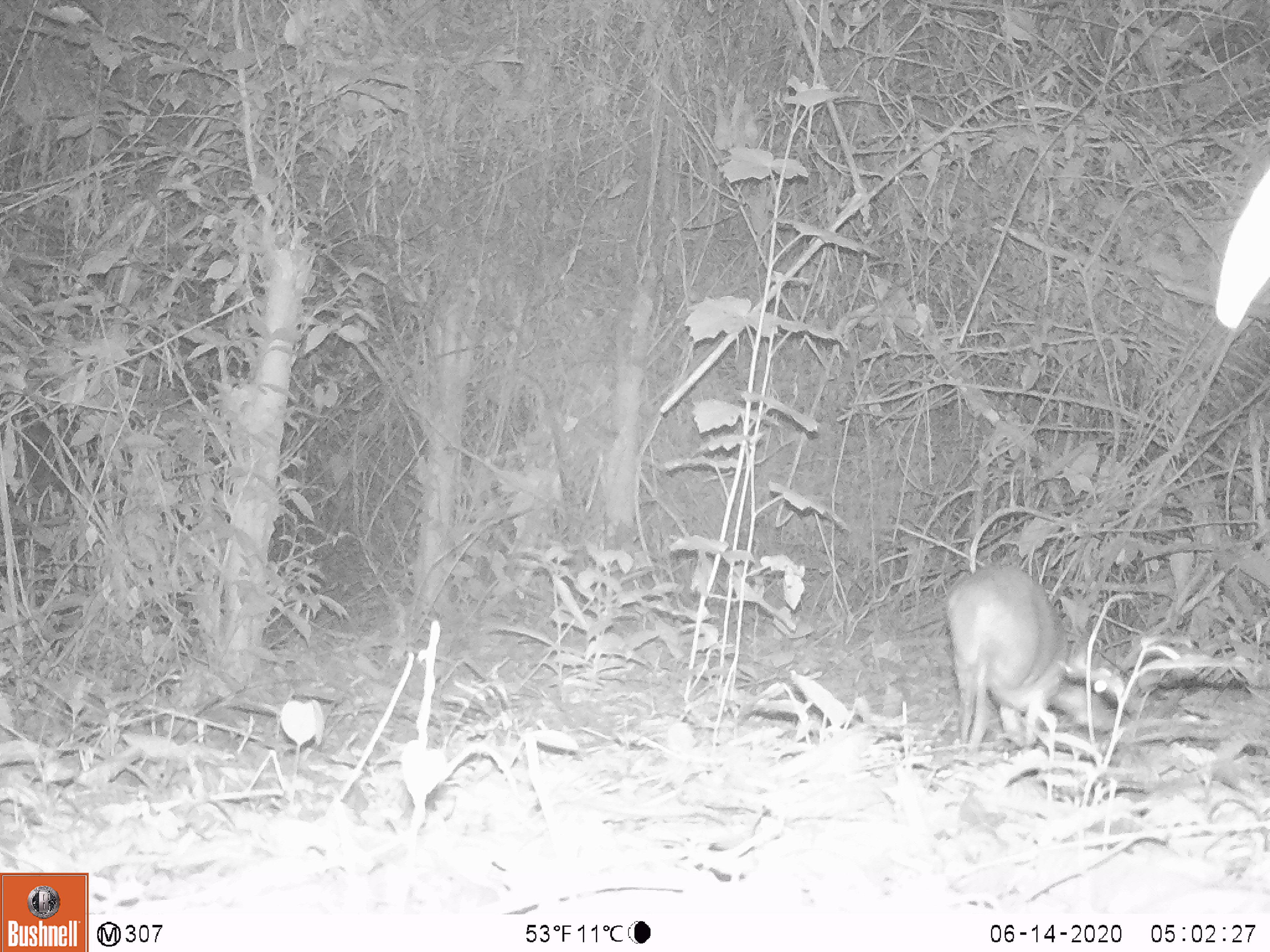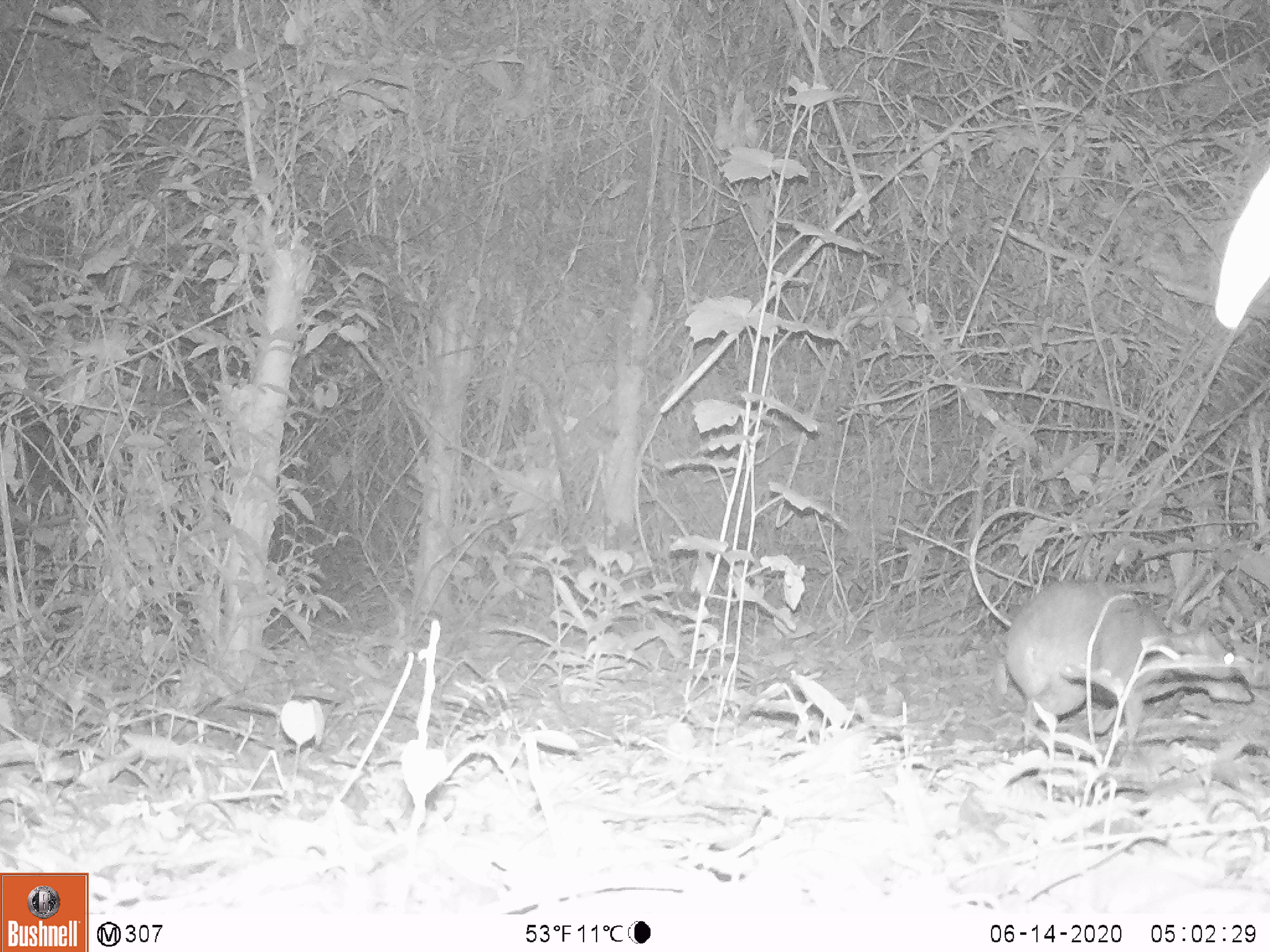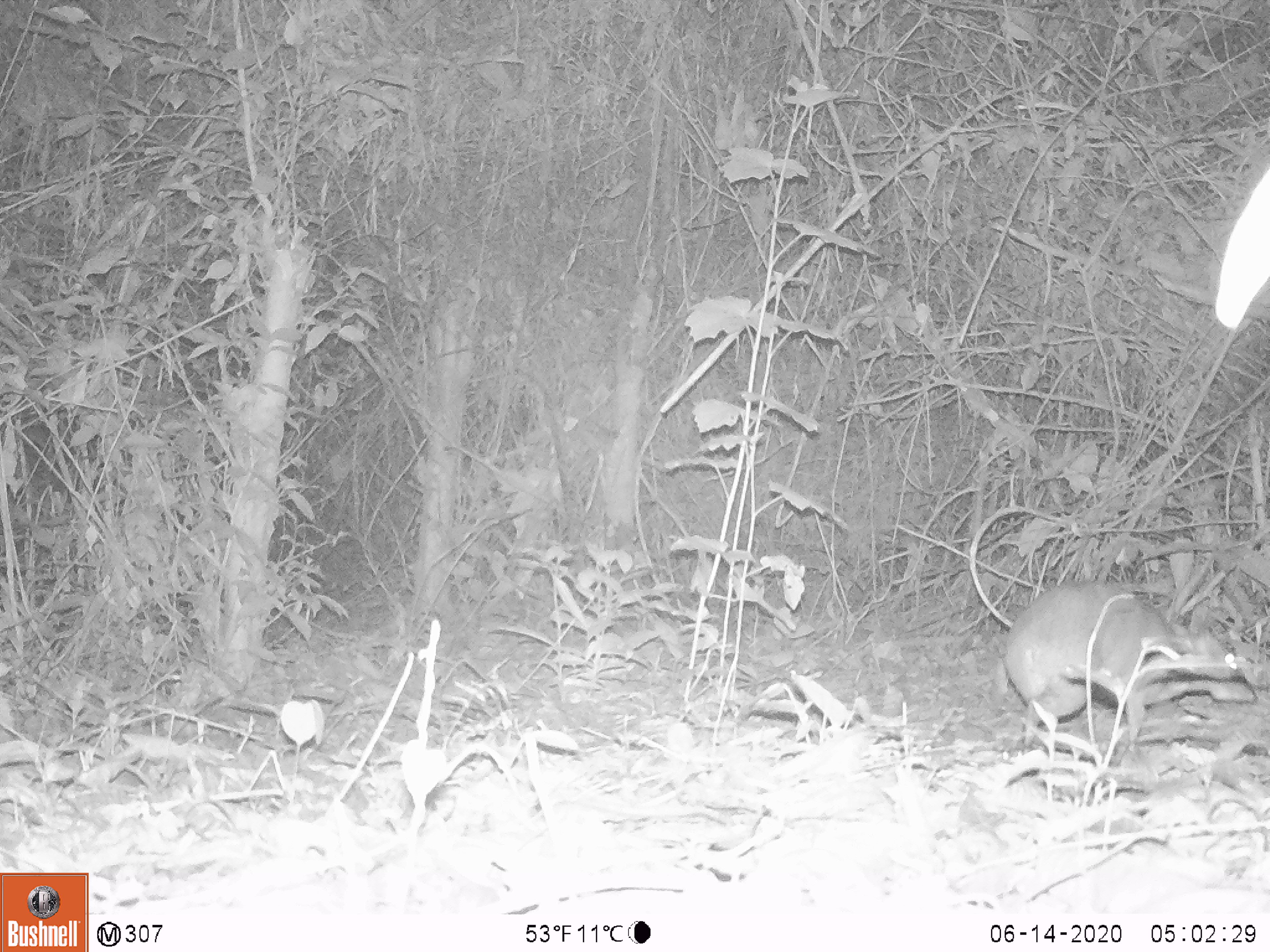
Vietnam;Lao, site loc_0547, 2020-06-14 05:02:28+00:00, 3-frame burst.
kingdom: Animalia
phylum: Chordata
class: Mammalia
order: Artiodactyla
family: Tragulidae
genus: Moschiola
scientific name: Moschiola meminna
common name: chevrotain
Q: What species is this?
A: Chevrotain (Moschiola meminna).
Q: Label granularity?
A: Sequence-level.